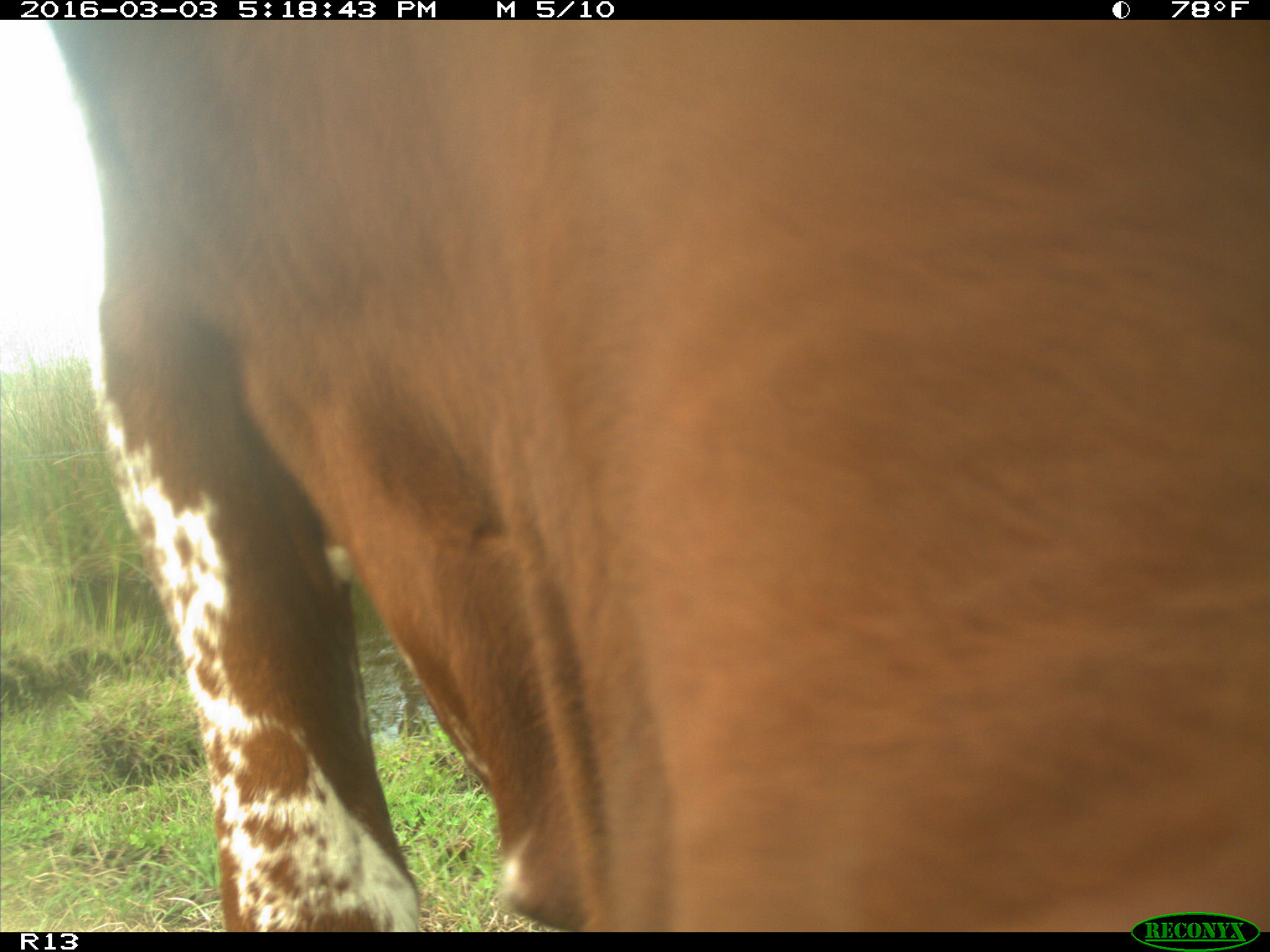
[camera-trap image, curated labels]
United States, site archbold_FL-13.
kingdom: Animalia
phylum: Chordata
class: Mammalia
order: Artiodactyla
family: Bovidae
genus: Bos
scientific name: Bos taurus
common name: domestic cow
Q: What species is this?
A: Bos taurus (domestic cow).